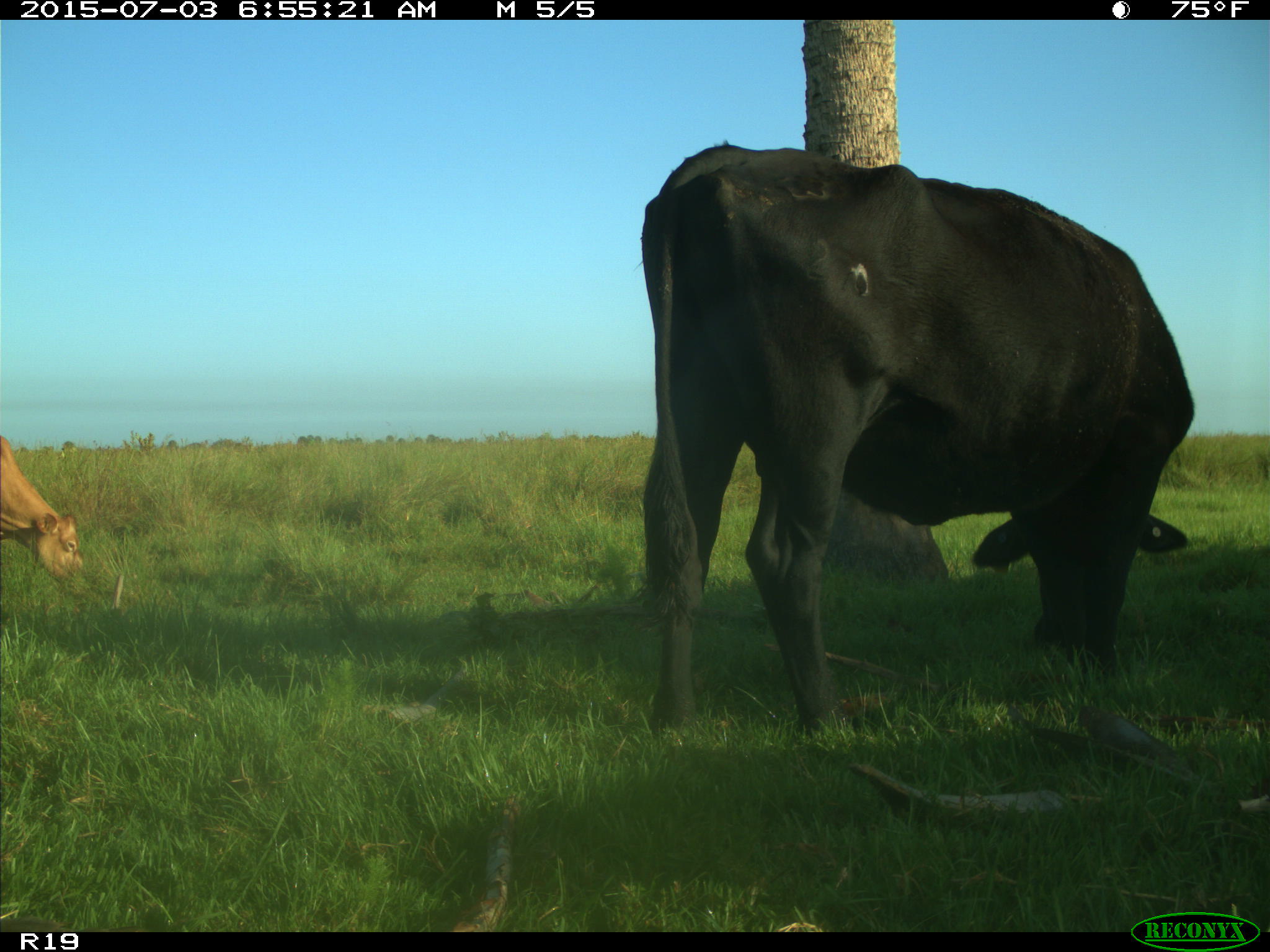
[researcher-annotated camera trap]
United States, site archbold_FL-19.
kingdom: Animalia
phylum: Chordata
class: Mammalia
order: Artiodactyla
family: Bovidae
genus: Bos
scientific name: Bos taurus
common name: domestic cow